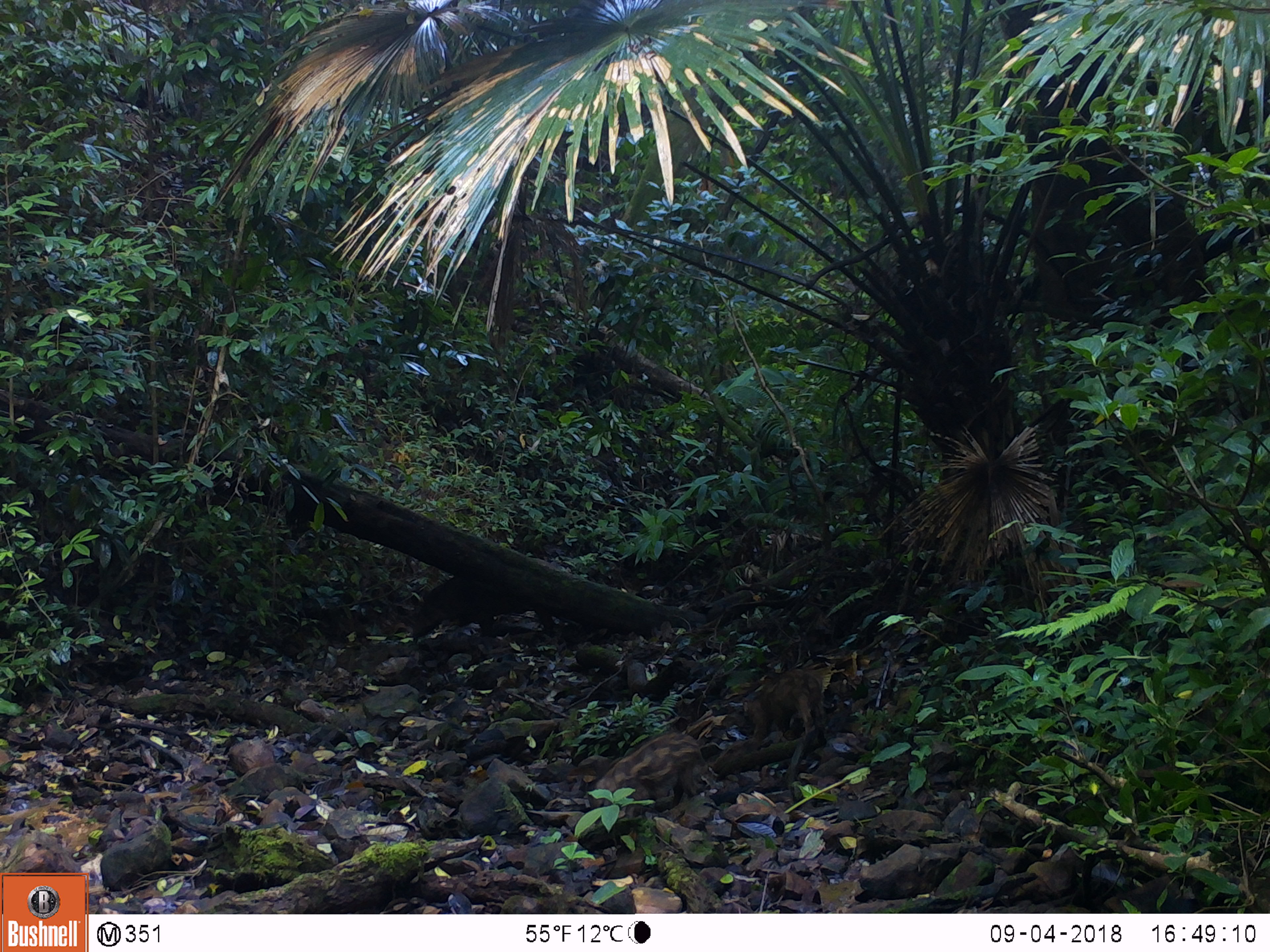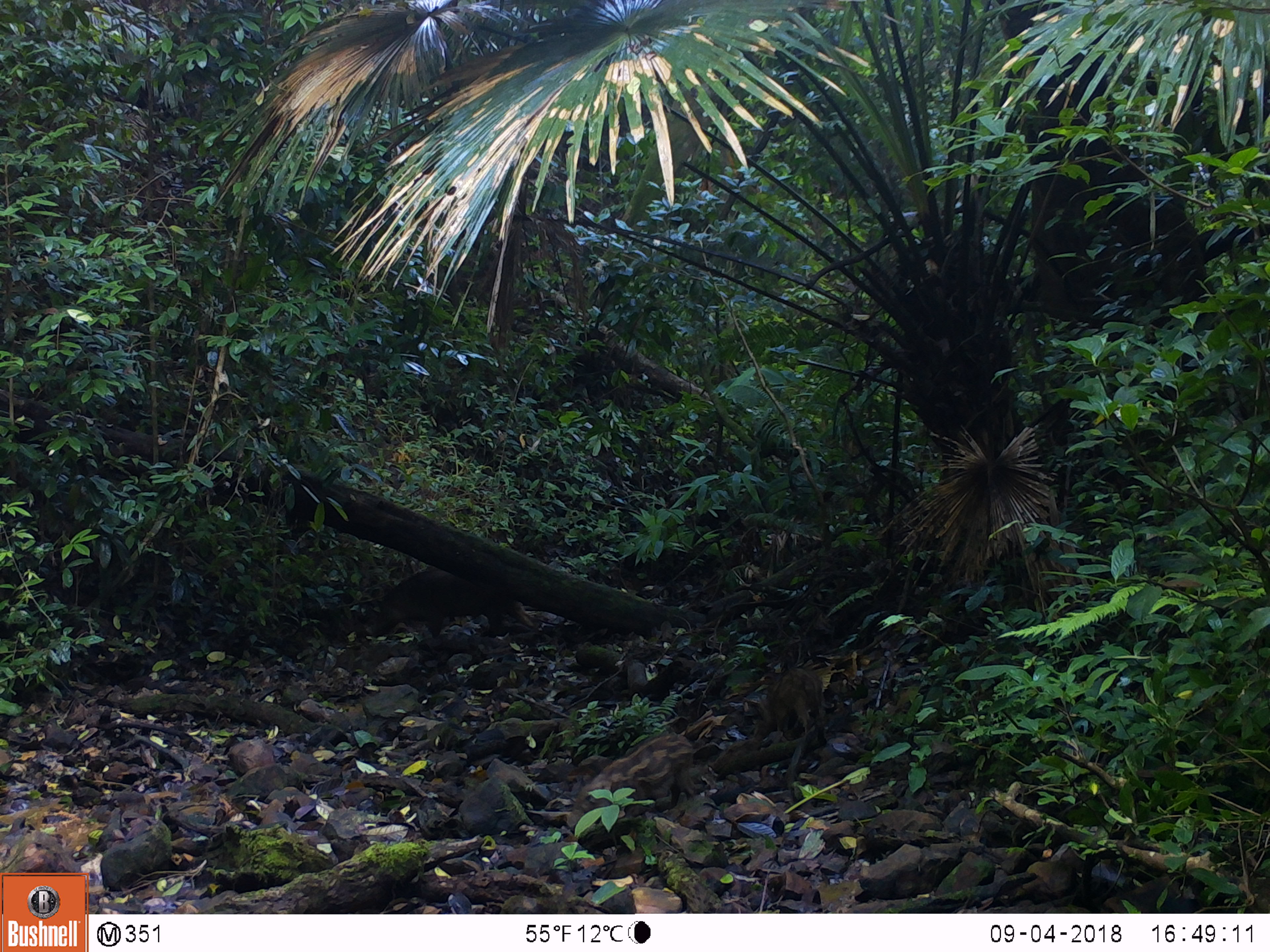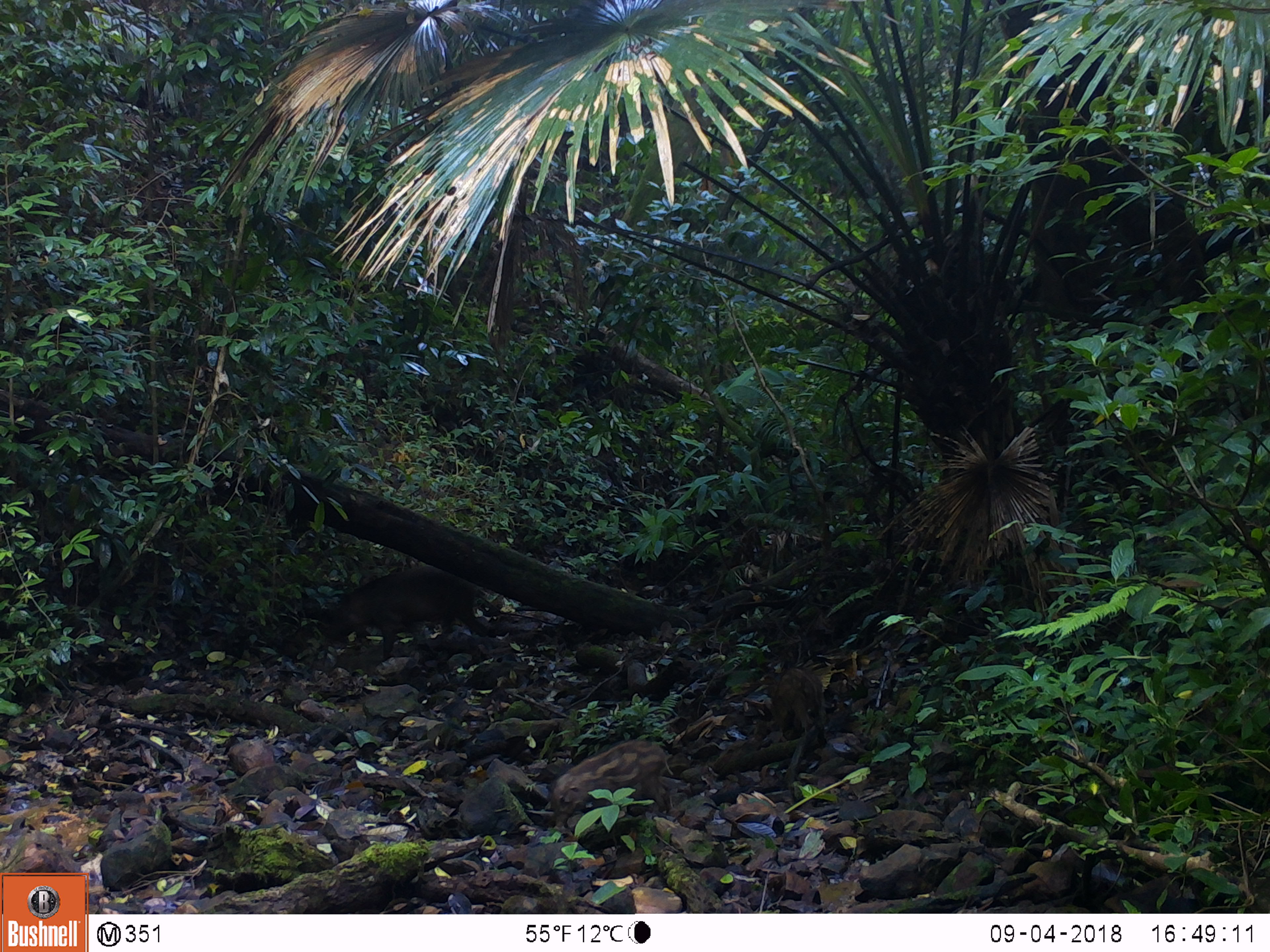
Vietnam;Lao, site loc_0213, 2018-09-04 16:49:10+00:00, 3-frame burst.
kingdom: Animalia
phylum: Chordata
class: Mammalia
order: Artiodactyla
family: Suidae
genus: Sus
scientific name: Sus scrofa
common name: eurasian wild pig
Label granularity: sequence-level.